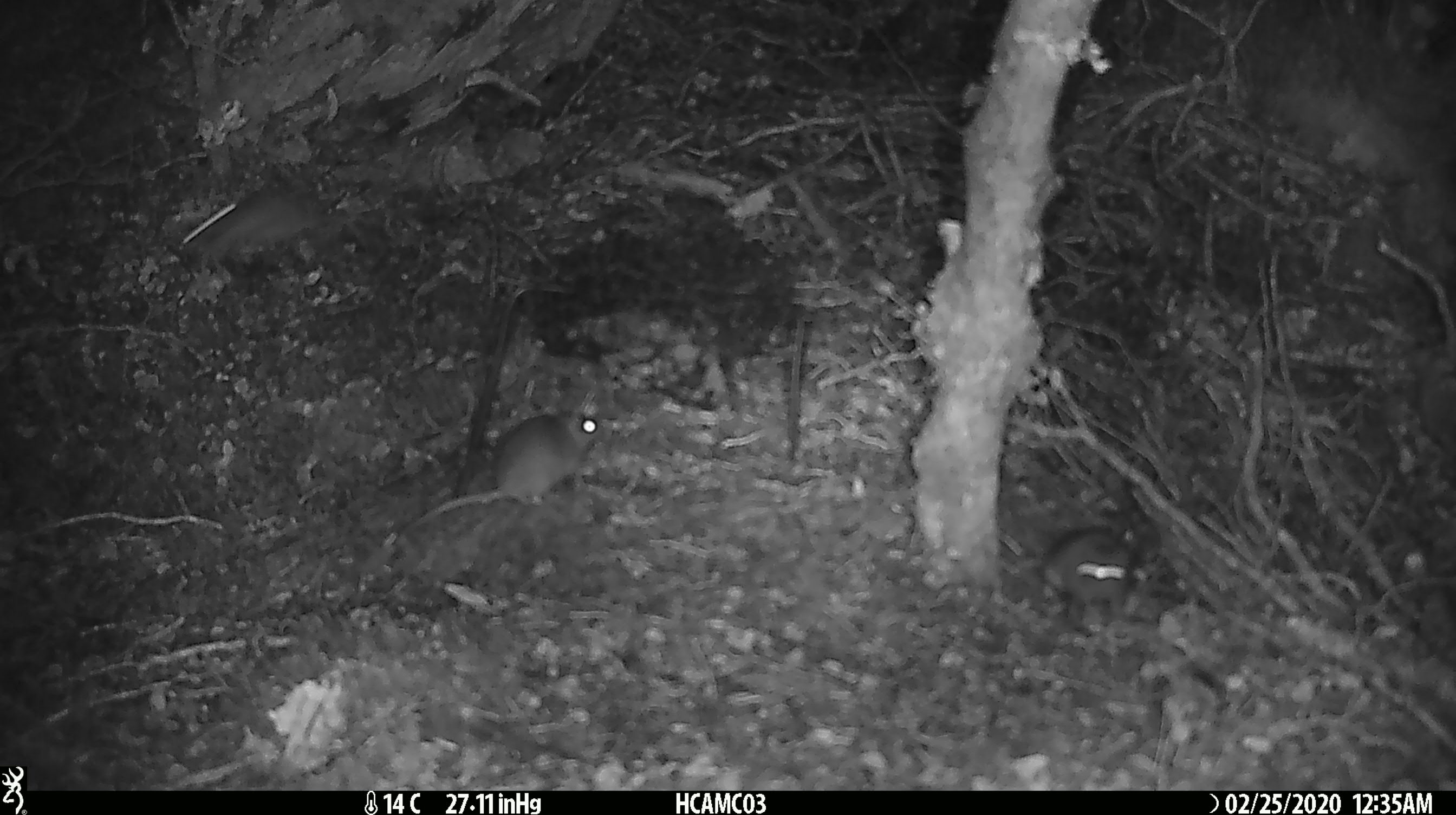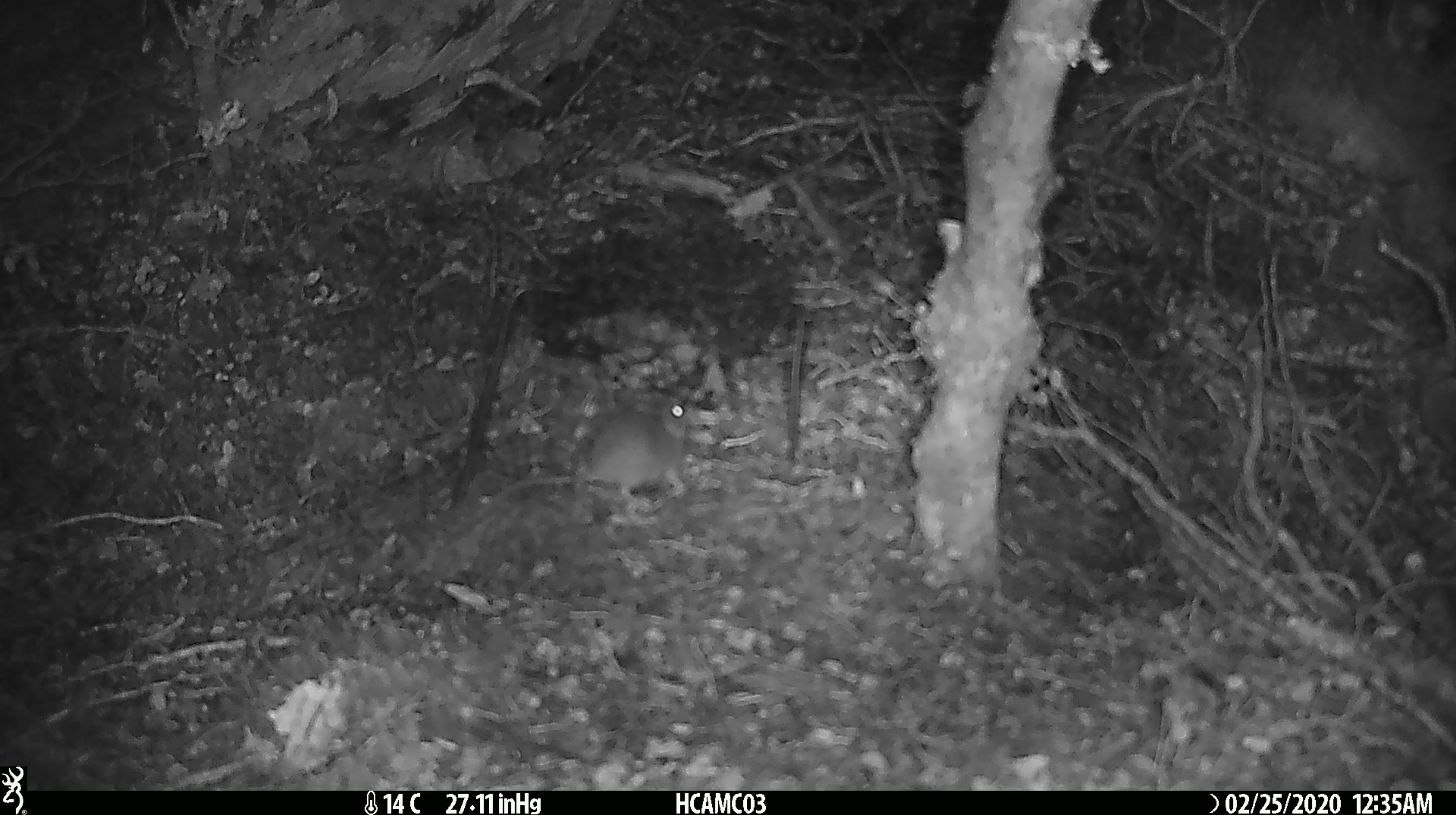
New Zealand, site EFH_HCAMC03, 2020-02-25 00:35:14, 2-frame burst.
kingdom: Animalia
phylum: Chordata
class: Mammalia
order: Rodentia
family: Muridae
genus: Mus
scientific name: Mus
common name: mouse